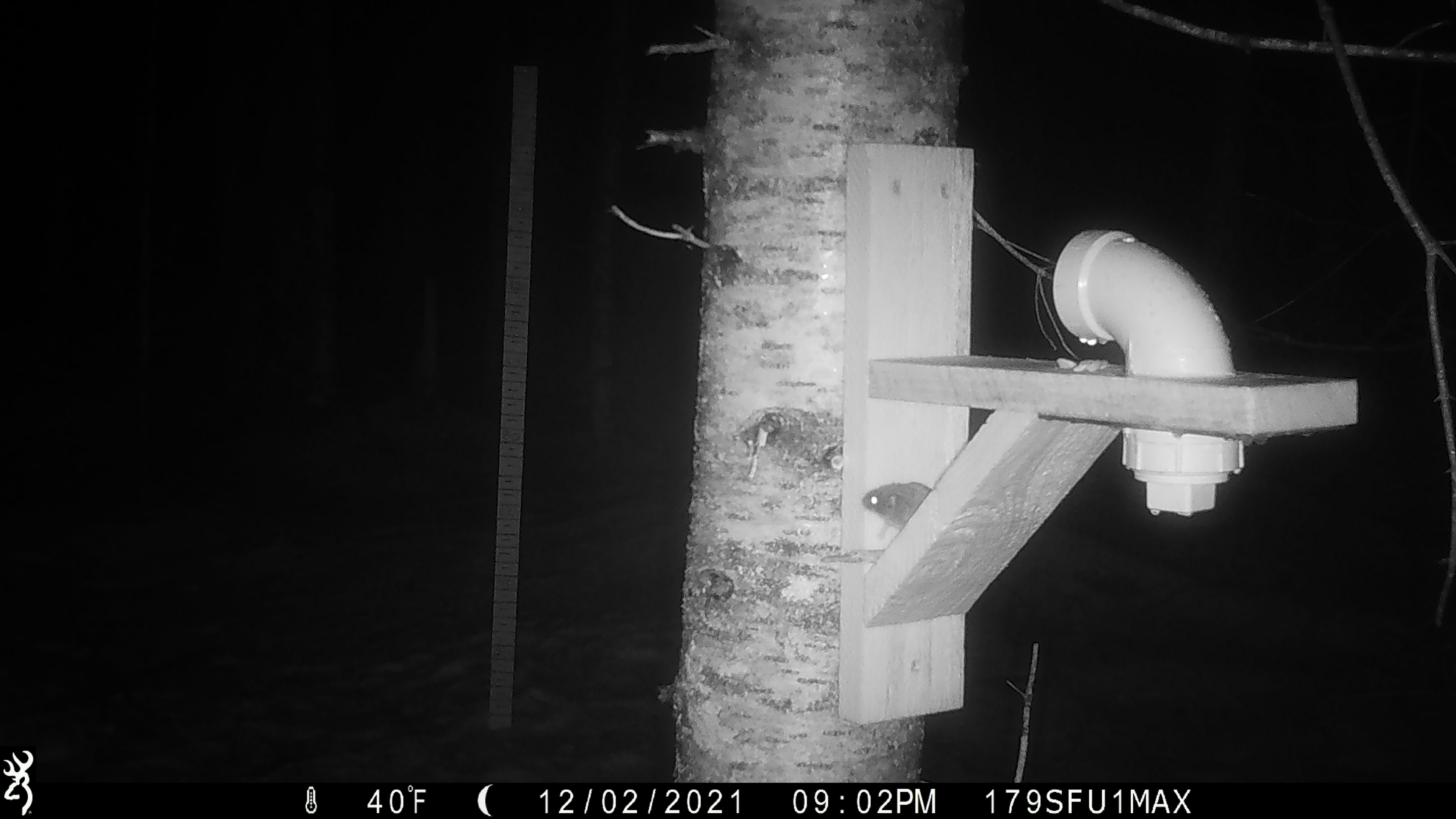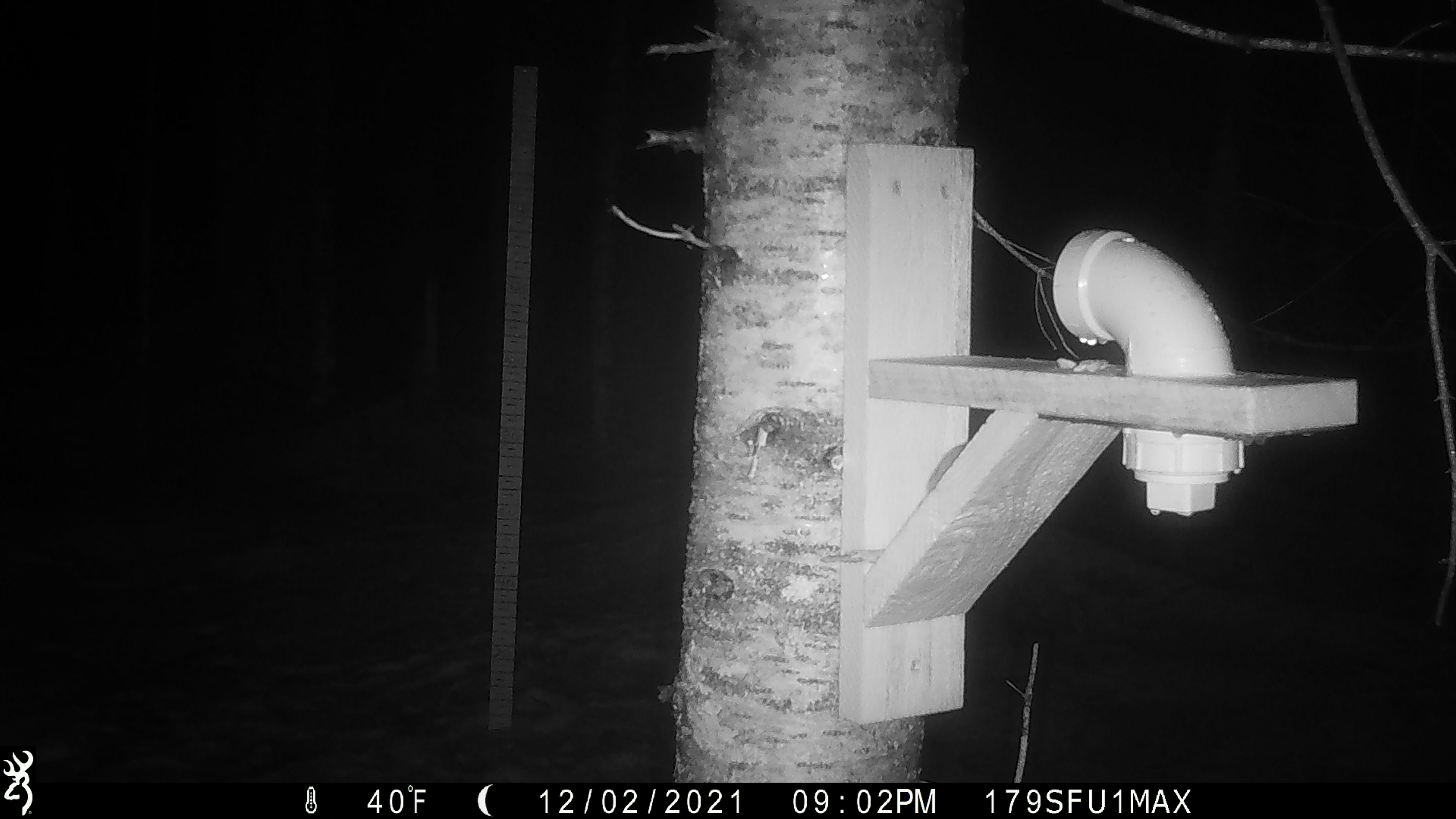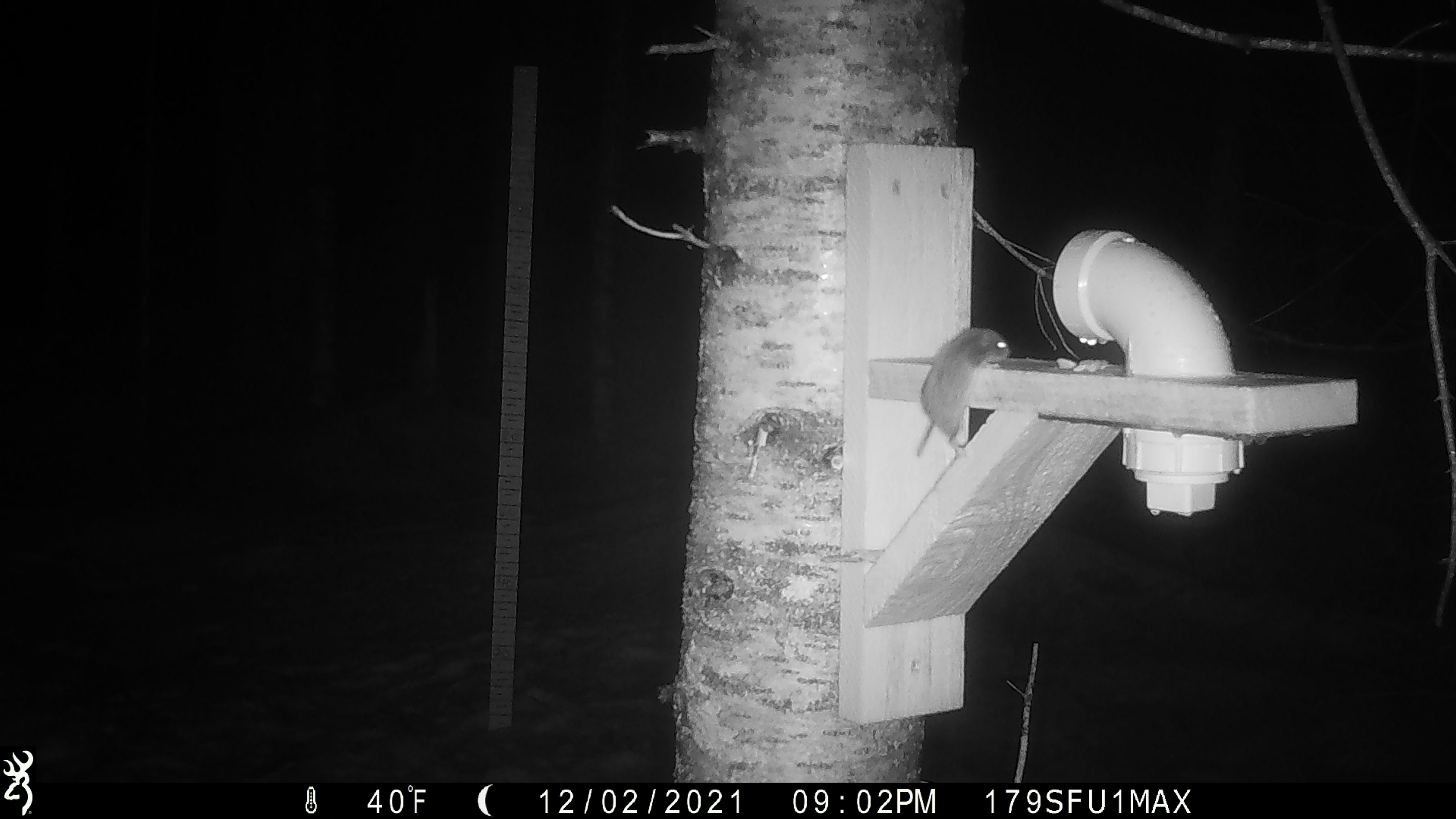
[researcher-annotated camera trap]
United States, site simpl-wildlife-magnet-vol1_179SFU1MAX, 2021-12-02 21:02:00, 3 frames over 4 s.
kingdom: Animalia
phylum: Chordata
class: Mammalia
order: Rodentia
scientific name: Rodentia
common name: mouse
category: mouse sp.